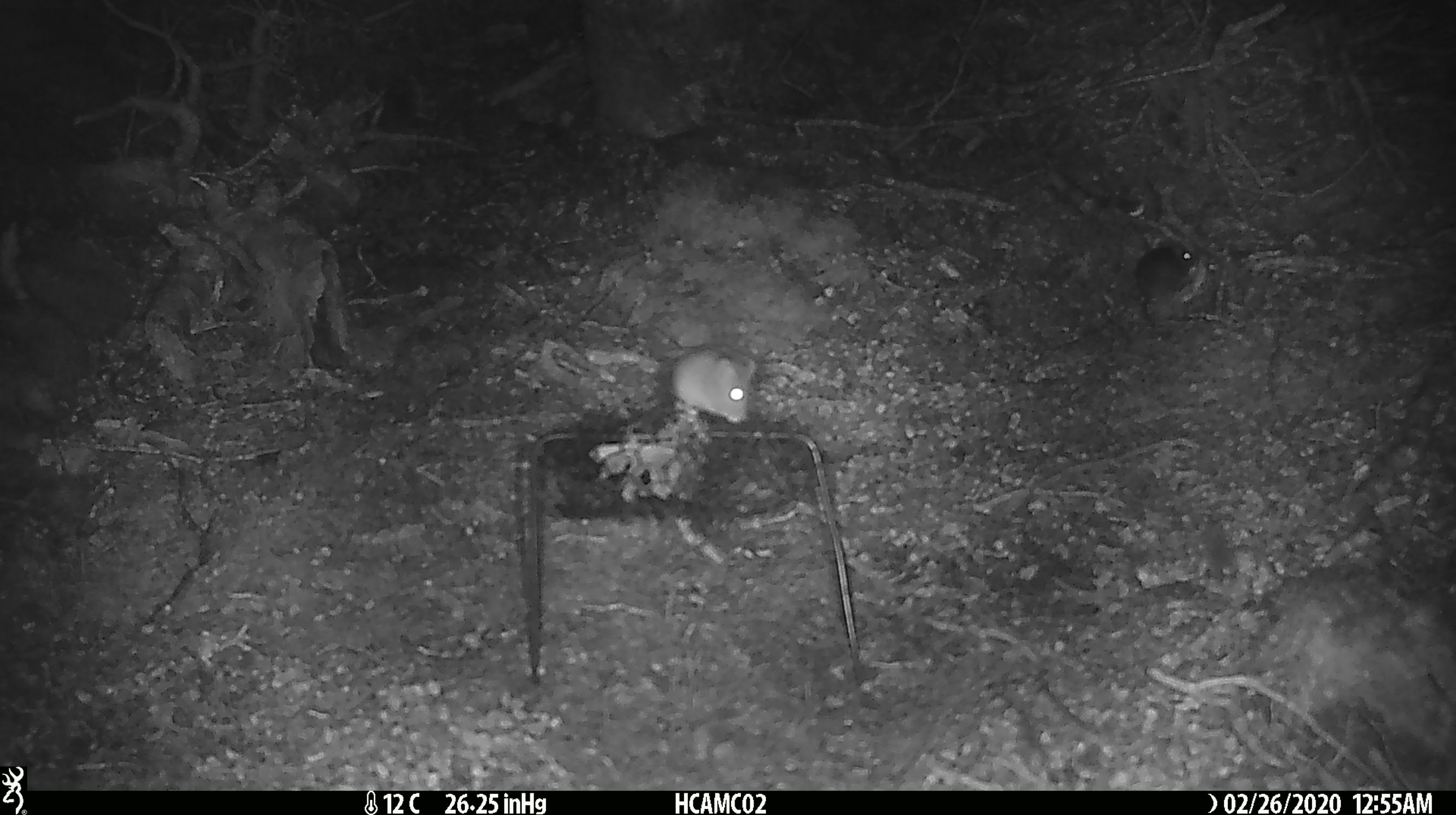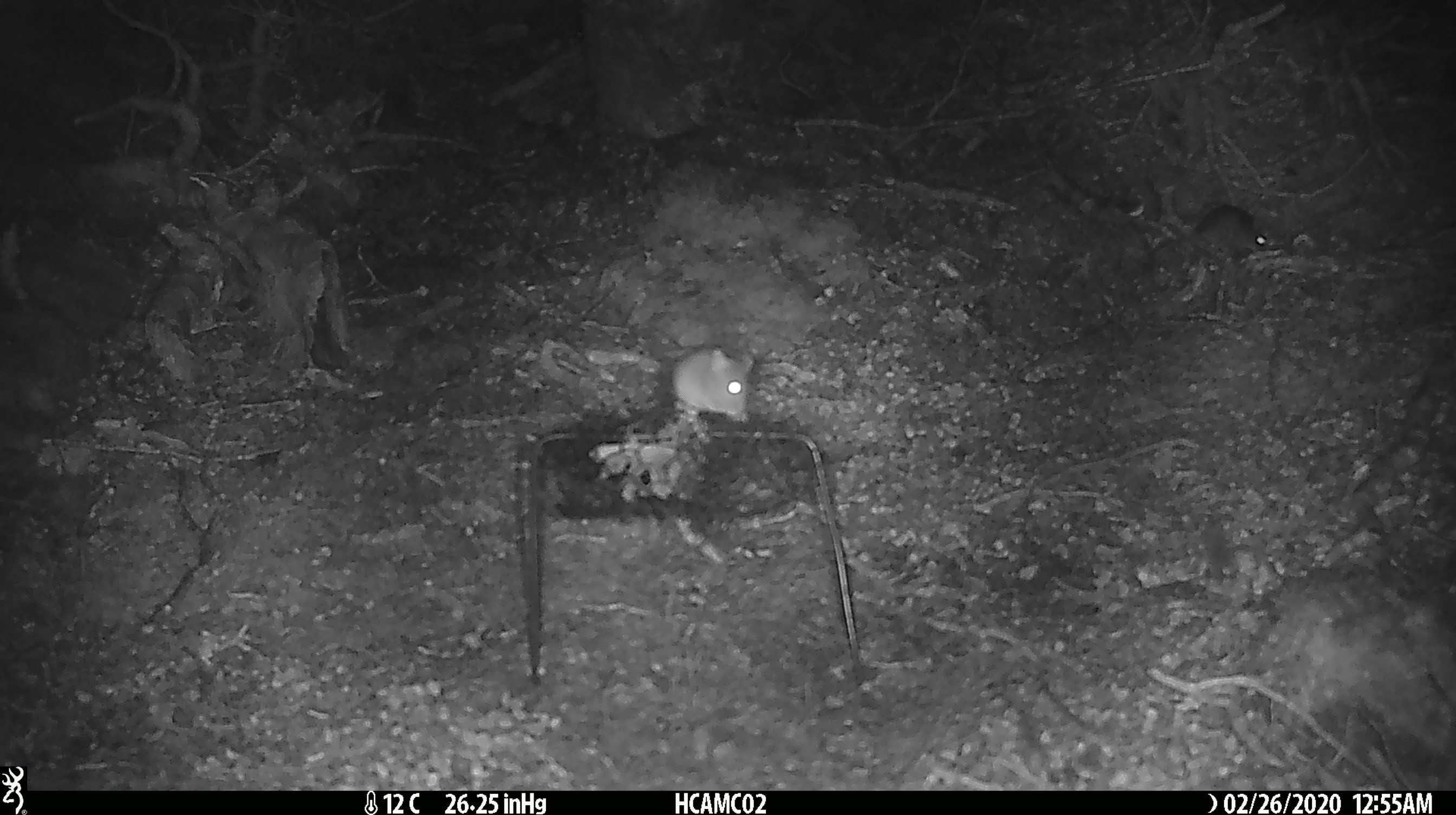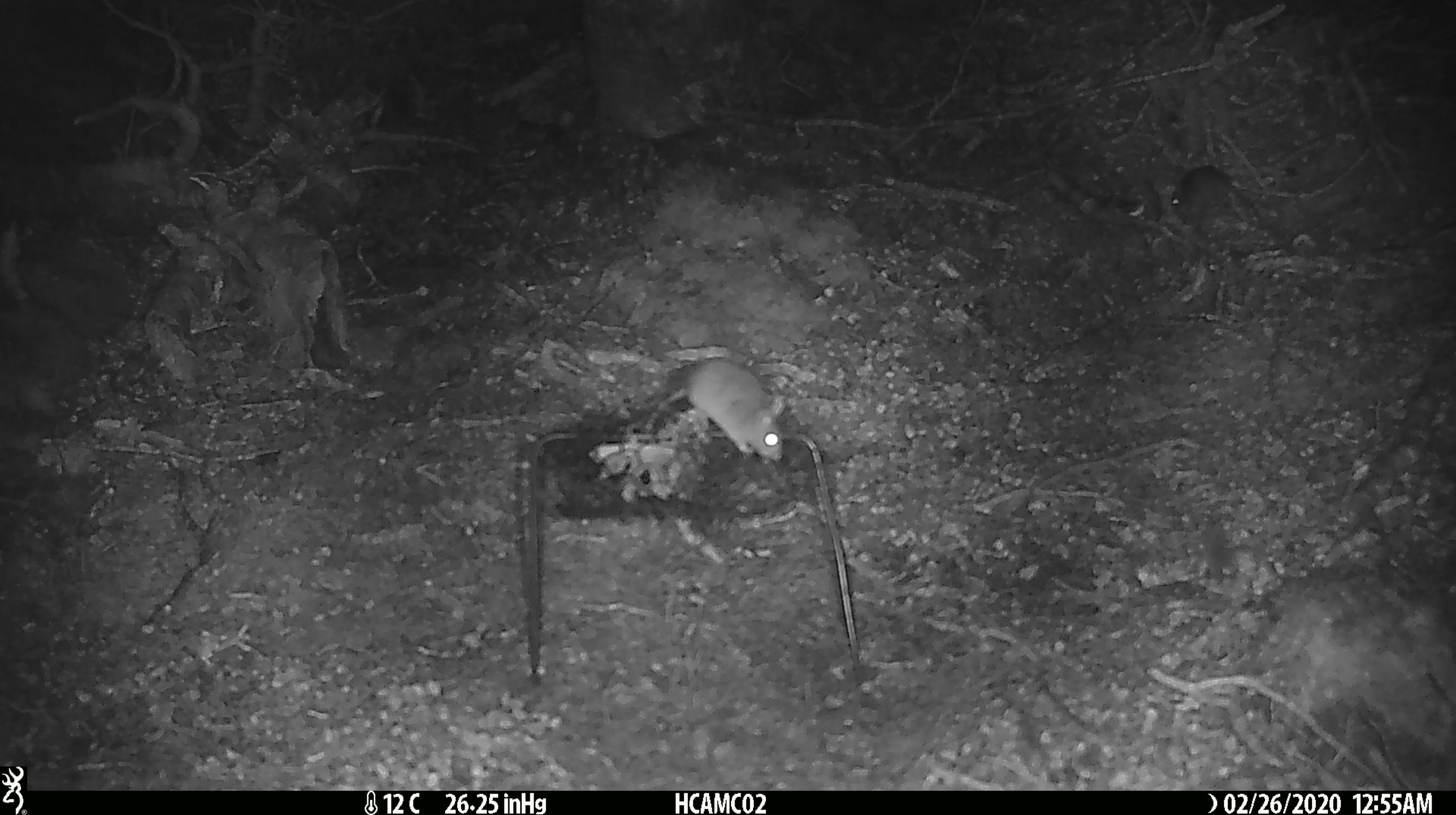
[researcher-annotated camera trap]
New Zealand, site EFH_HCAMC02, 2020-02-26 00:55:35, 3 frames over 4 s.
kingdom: Animalia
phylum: Chordata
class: Mammalia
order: Rodentia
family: Muridae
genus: Mus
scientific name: Mus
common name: mouse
Mouse (Mus).